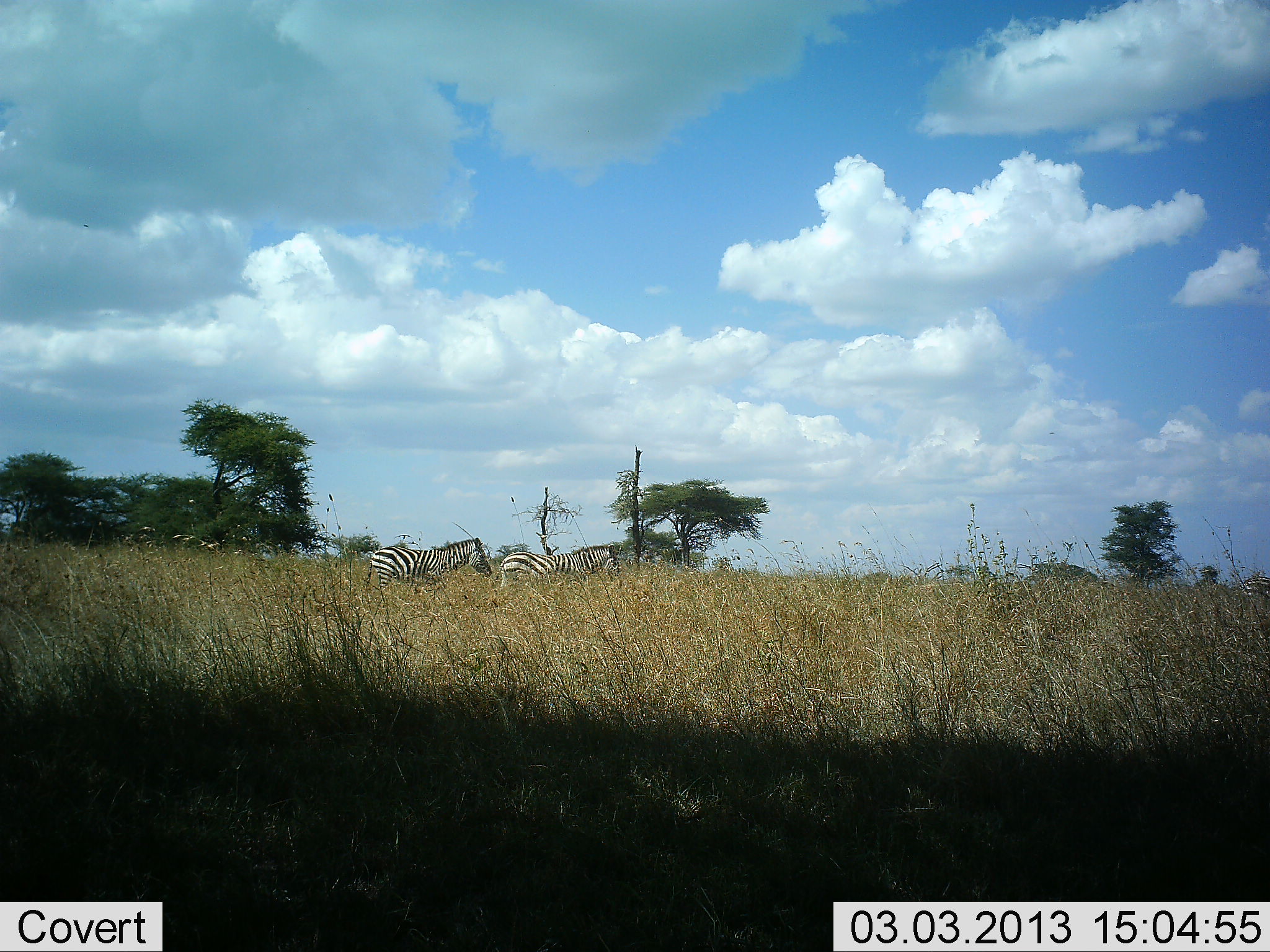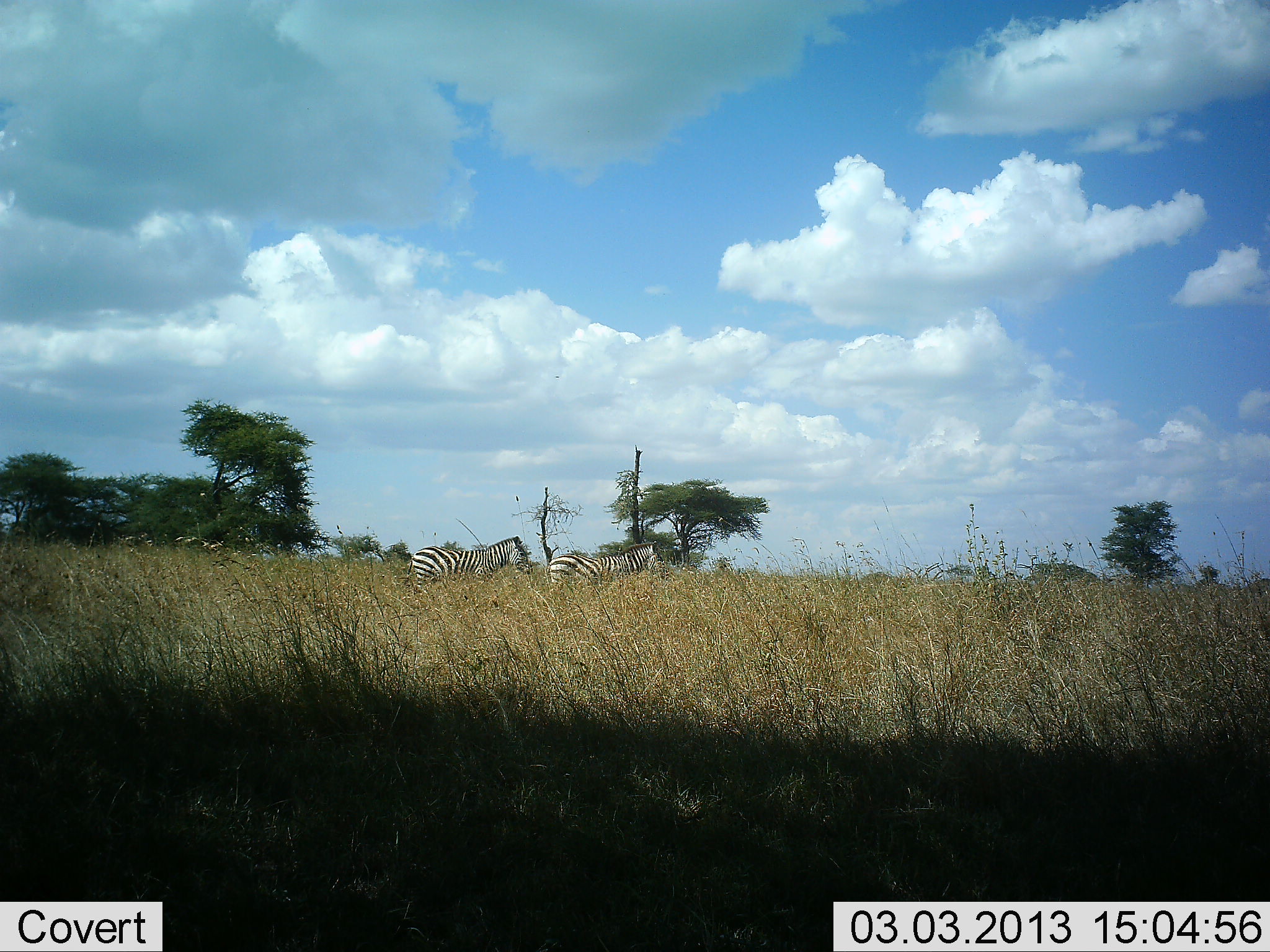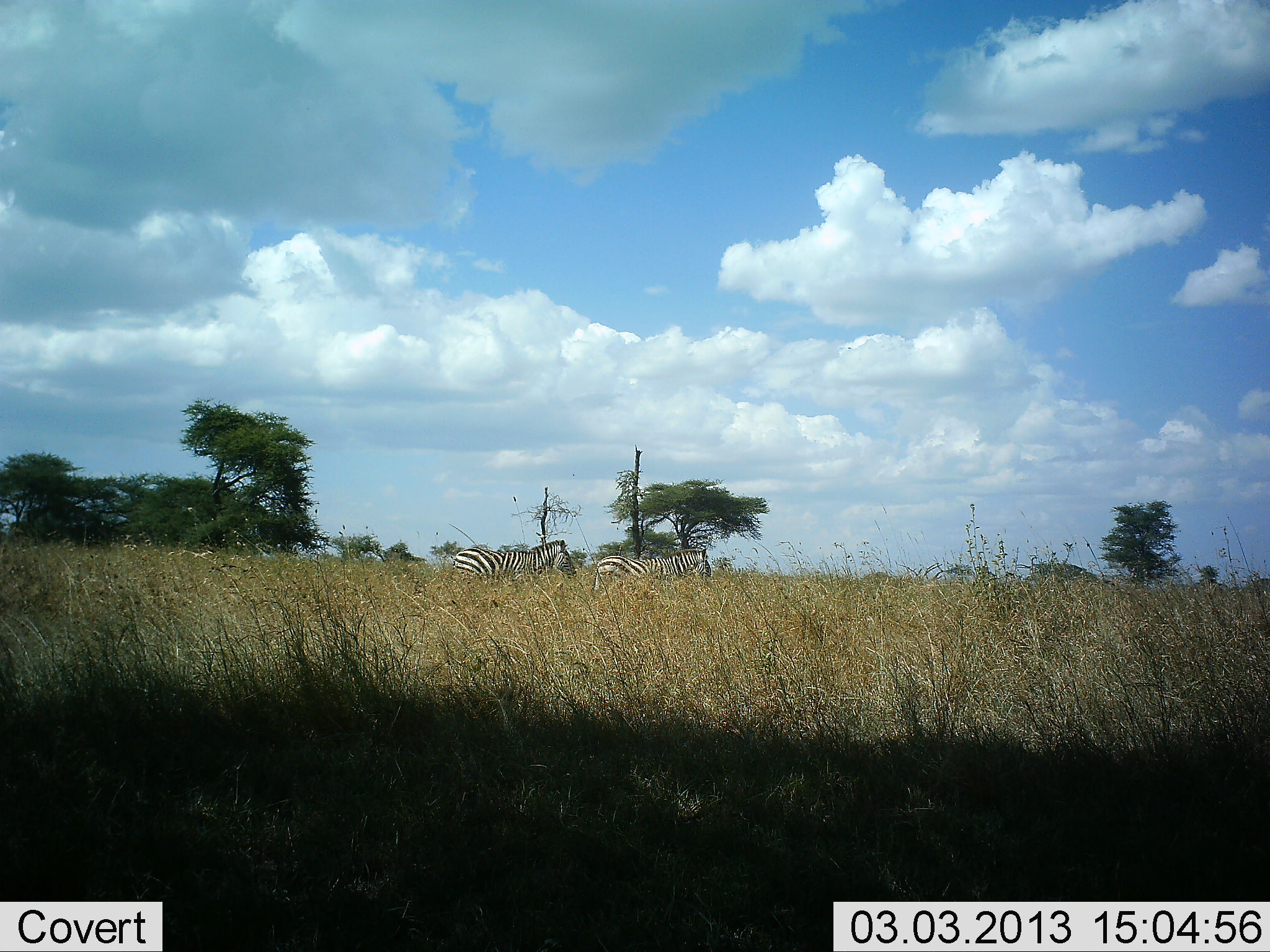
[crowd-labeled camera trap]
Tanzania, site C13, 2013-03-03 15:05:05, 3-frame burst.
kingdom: Animalia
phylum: Chordata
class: Mammalia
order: Perissodactyla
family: Equidae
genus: Equus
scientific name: Equus quagga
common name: plains zebra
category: zebra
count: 2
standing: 13%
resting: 0%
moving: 94%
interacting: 0%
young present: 0%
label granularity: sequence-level